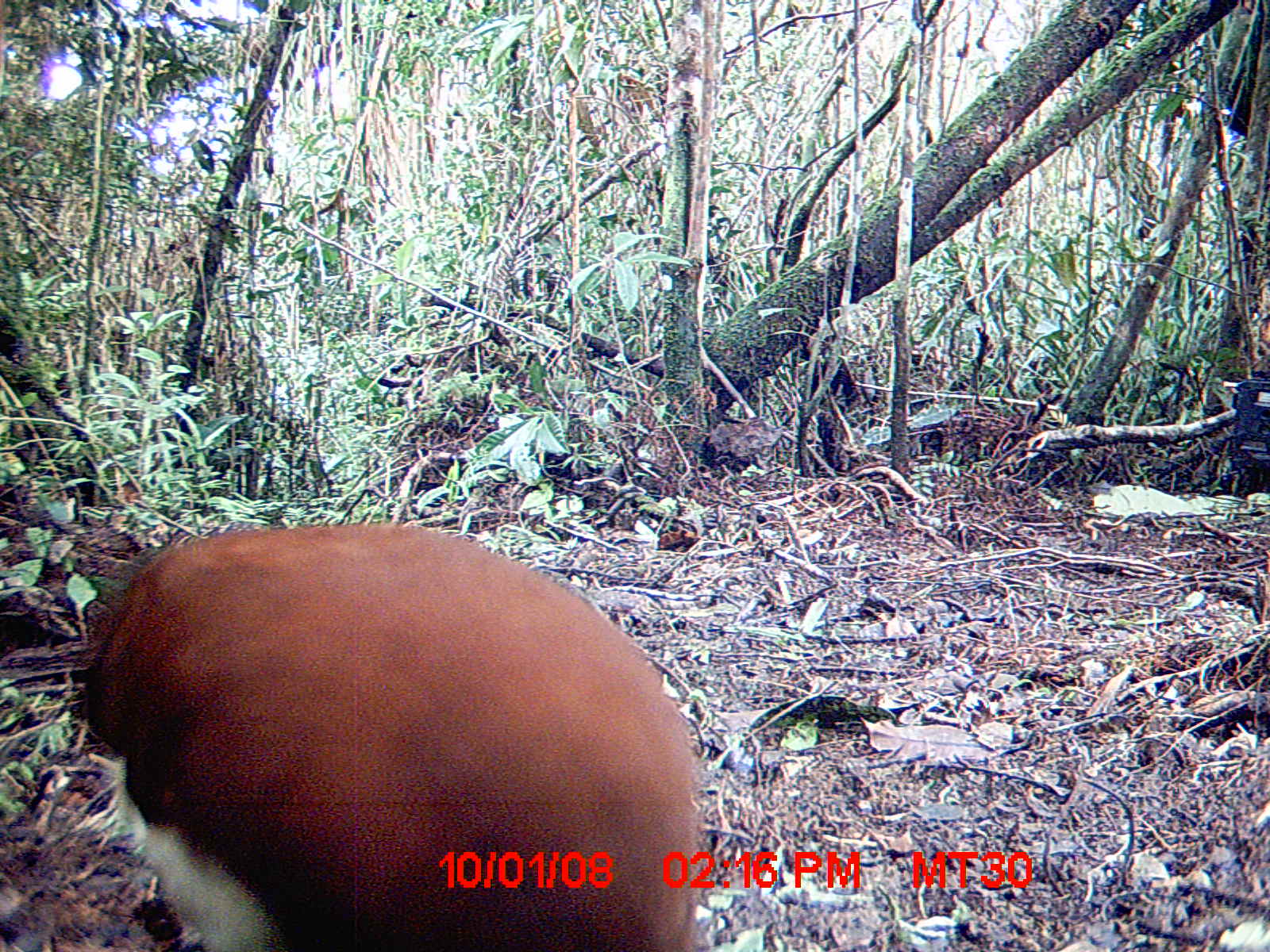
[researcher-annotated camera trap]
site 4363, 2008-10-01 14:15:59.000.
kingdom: Animalia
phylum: Chordata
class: Aves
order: Pelecaniformes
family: Threskiornithidae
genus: Lophotibis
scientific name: Lophotibis cristata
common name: madagascan ibis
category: lophotibis cristataa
Lophotibis cristataa (madagascan ibis) (Lophotibis cristata), count 2.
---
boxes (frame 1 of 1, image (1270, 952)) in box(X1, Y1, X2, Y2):
lophotibis cristataa: box(68, 520, 706, 946)